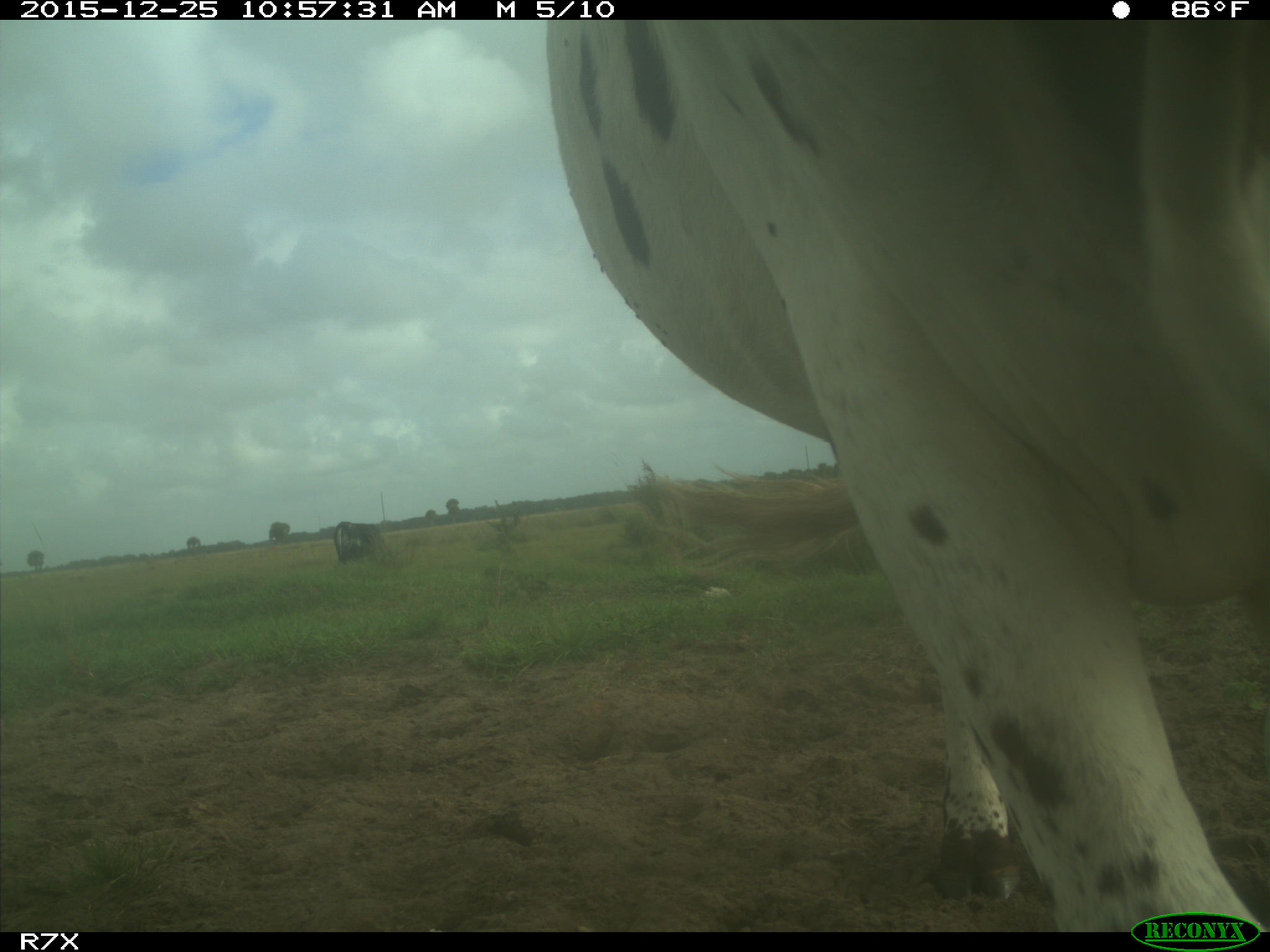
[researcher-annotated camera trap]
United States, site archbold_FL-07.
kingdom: Animalia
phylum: Chordata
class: Mammalia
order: Artiodactyla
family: Bovidae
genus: Bos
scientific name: Bos taurus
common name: domestic cow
Bos taurus (domestic cow).